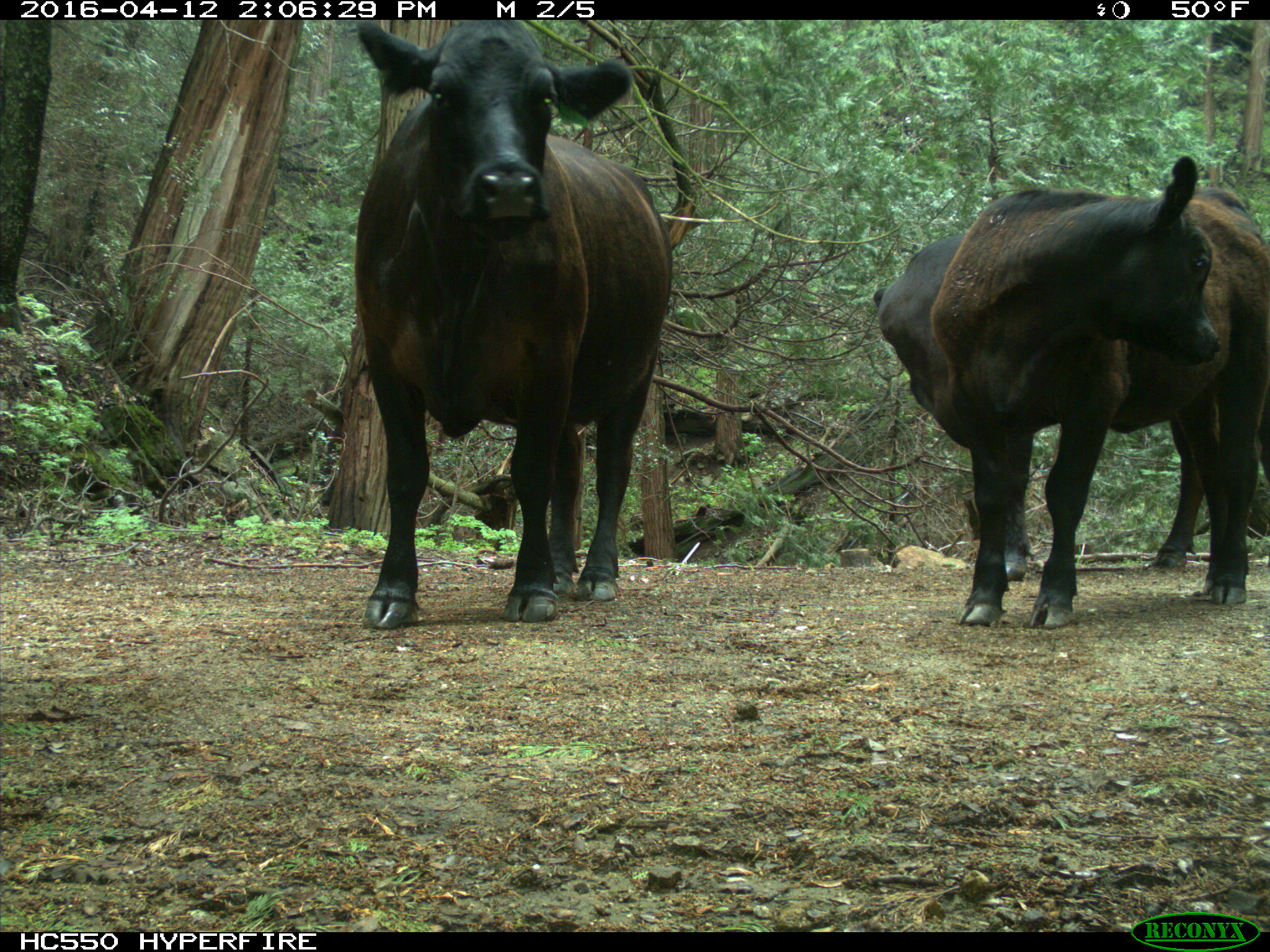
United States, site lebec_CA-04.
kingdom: Animalia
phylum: Chordata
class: Mammalia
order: Artiodactyla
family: Bovidae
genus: Bos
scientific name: Bos taurus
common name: domestic cow